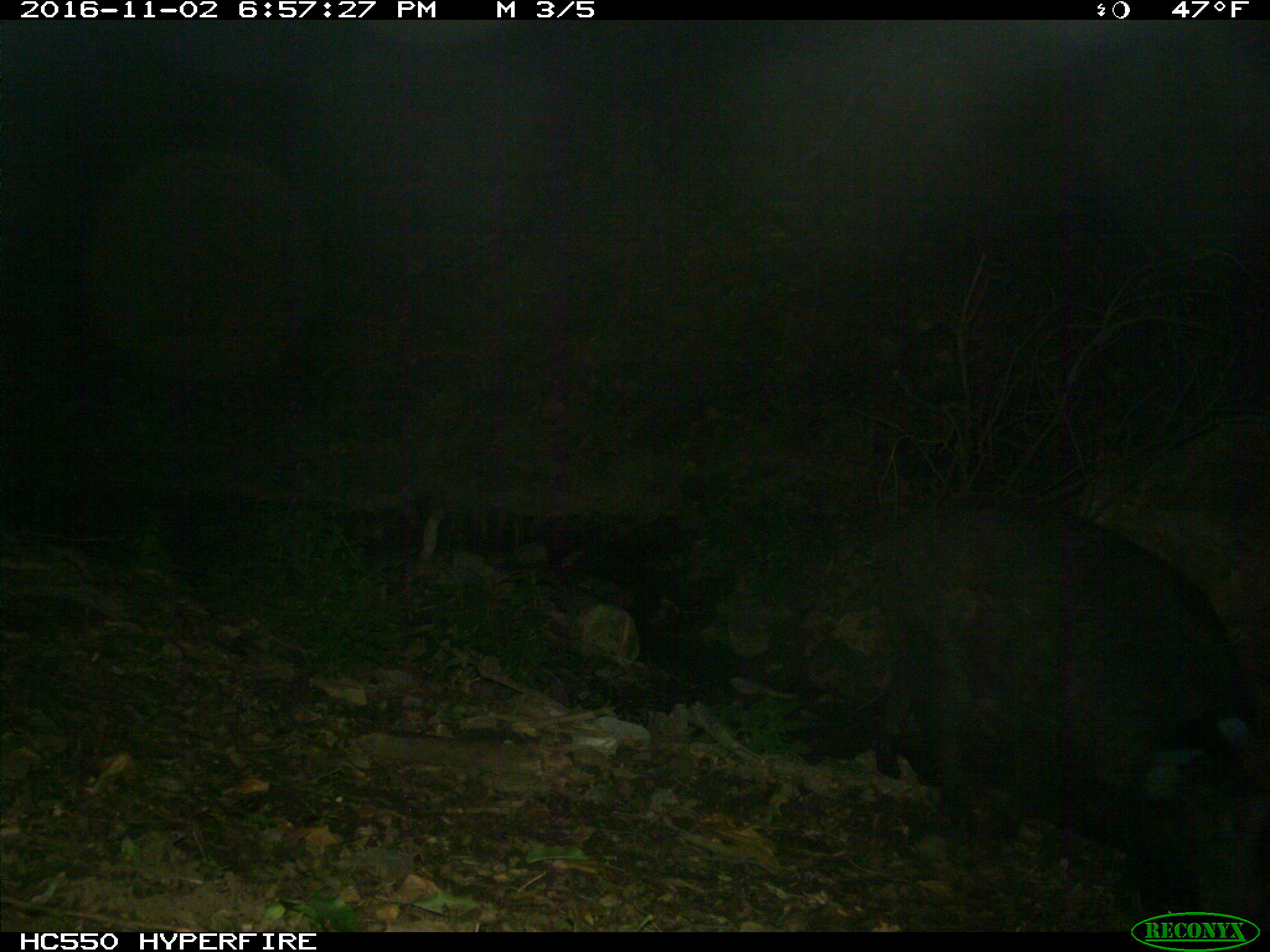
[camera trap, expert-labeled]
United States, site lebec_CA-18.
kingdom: Animalia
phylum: Chordata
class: Mammalia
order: Artiodactyla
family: Suidae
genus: Sus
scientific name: Sus scrofa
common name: wild boar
Sus scrofa (wild boar).